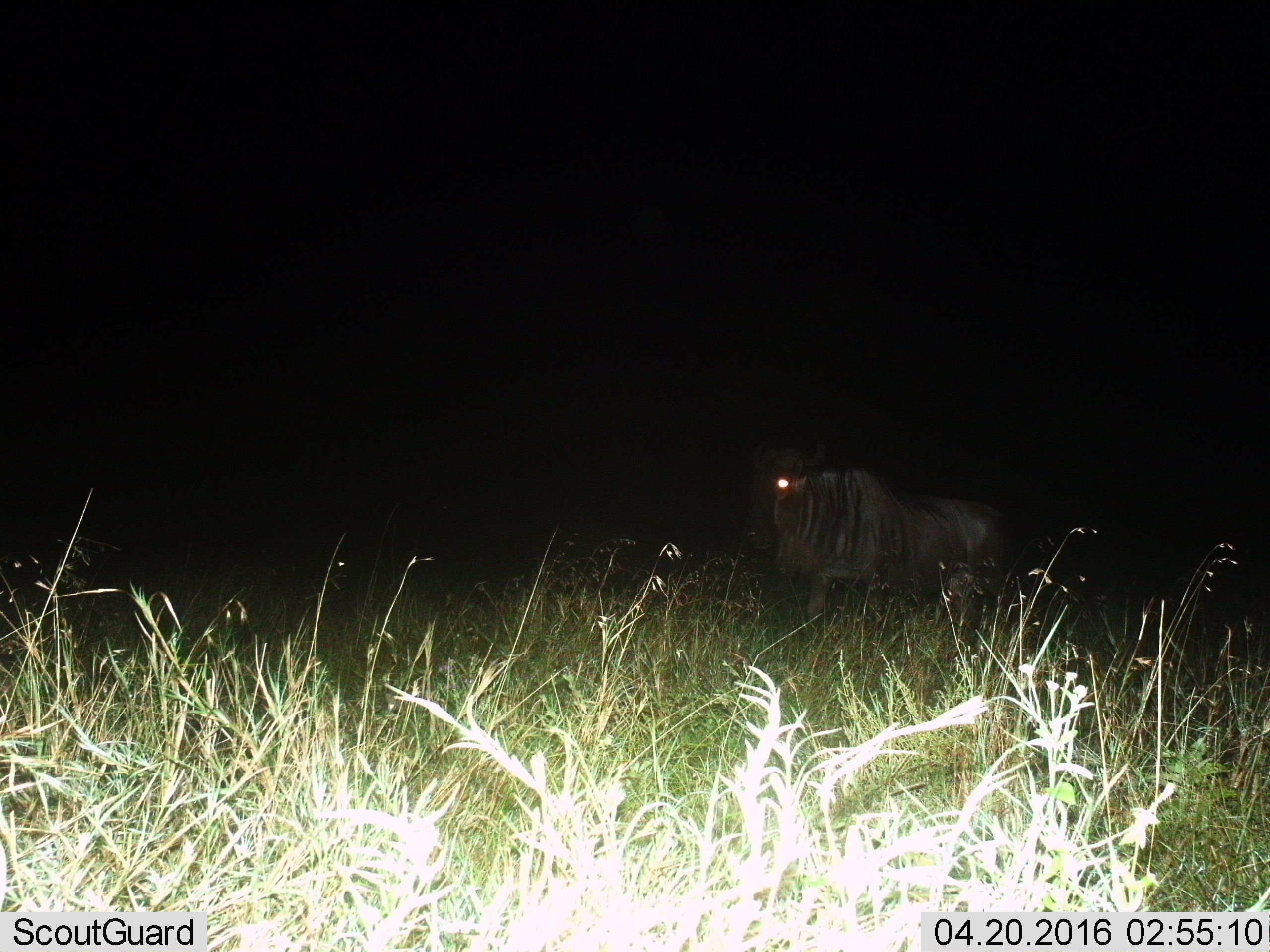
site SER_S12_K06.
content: unidentified animal